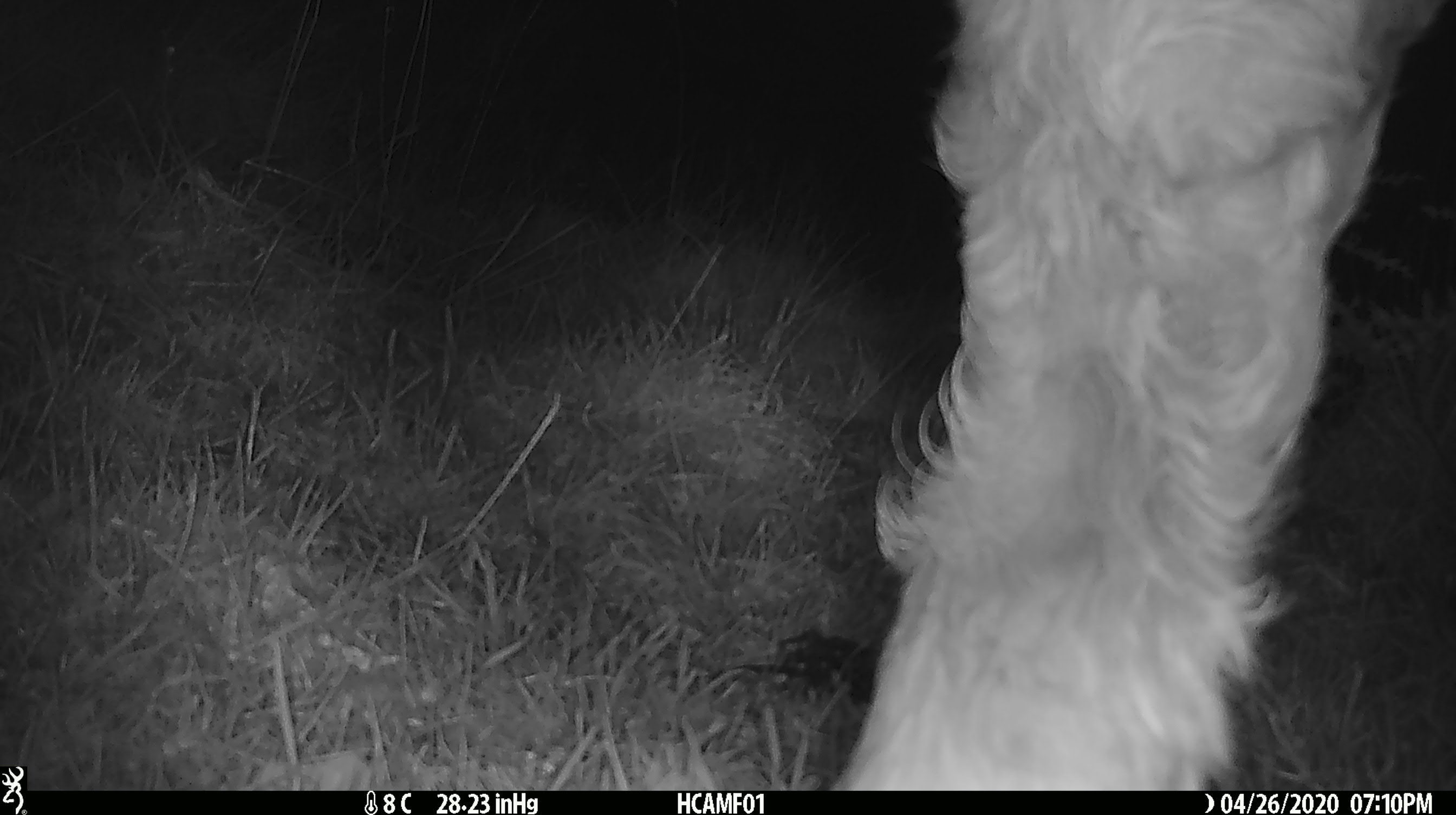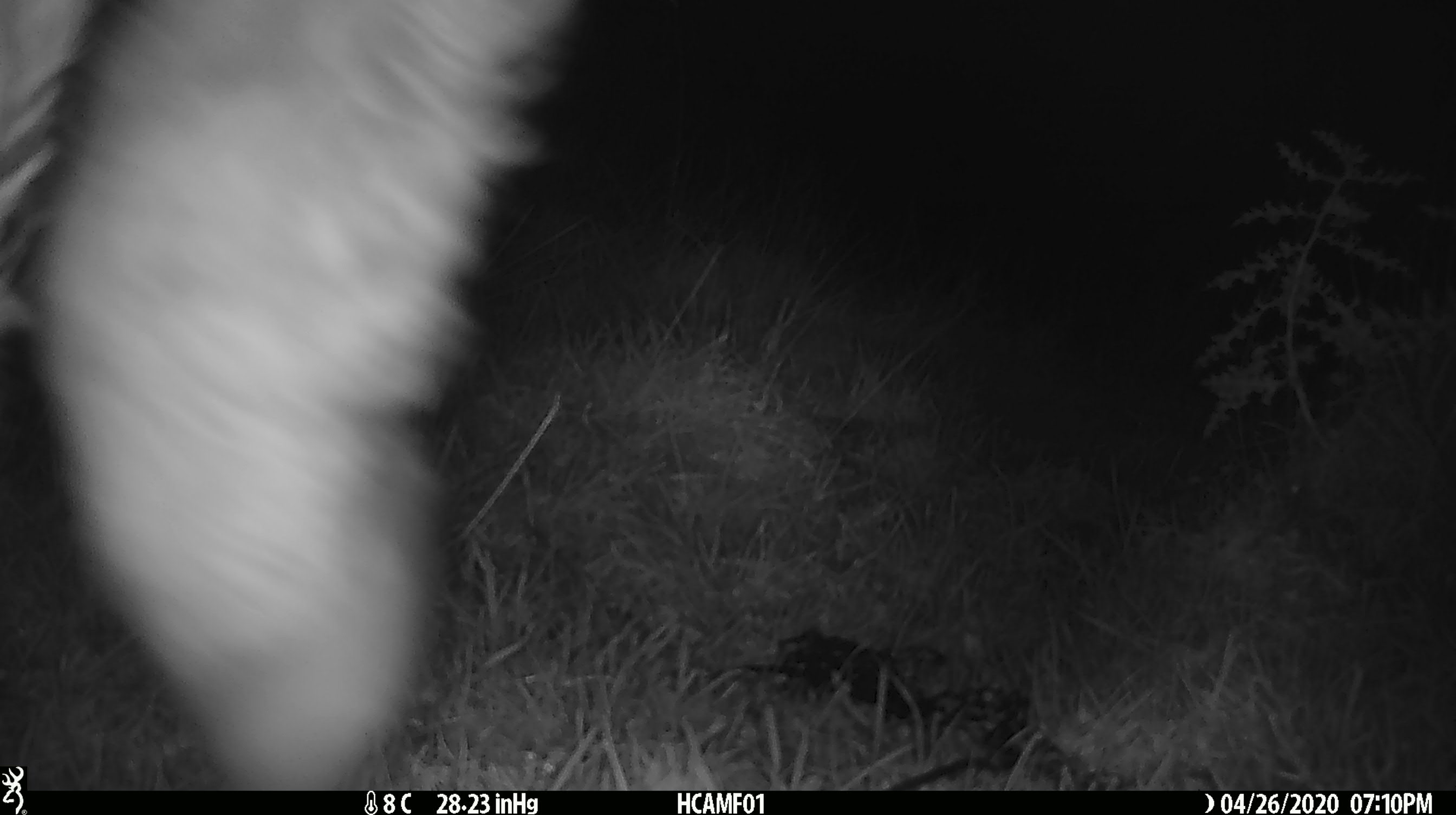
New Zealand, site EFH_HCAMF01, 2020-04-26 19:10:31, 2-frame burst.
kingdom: Animalia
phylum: Chordata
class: Mammalia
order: Artiodactyla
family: Bovidae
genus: Bos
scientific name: Bos taurus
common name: domestic cow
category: cow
Cow (domestic cow) (Bos taurus).